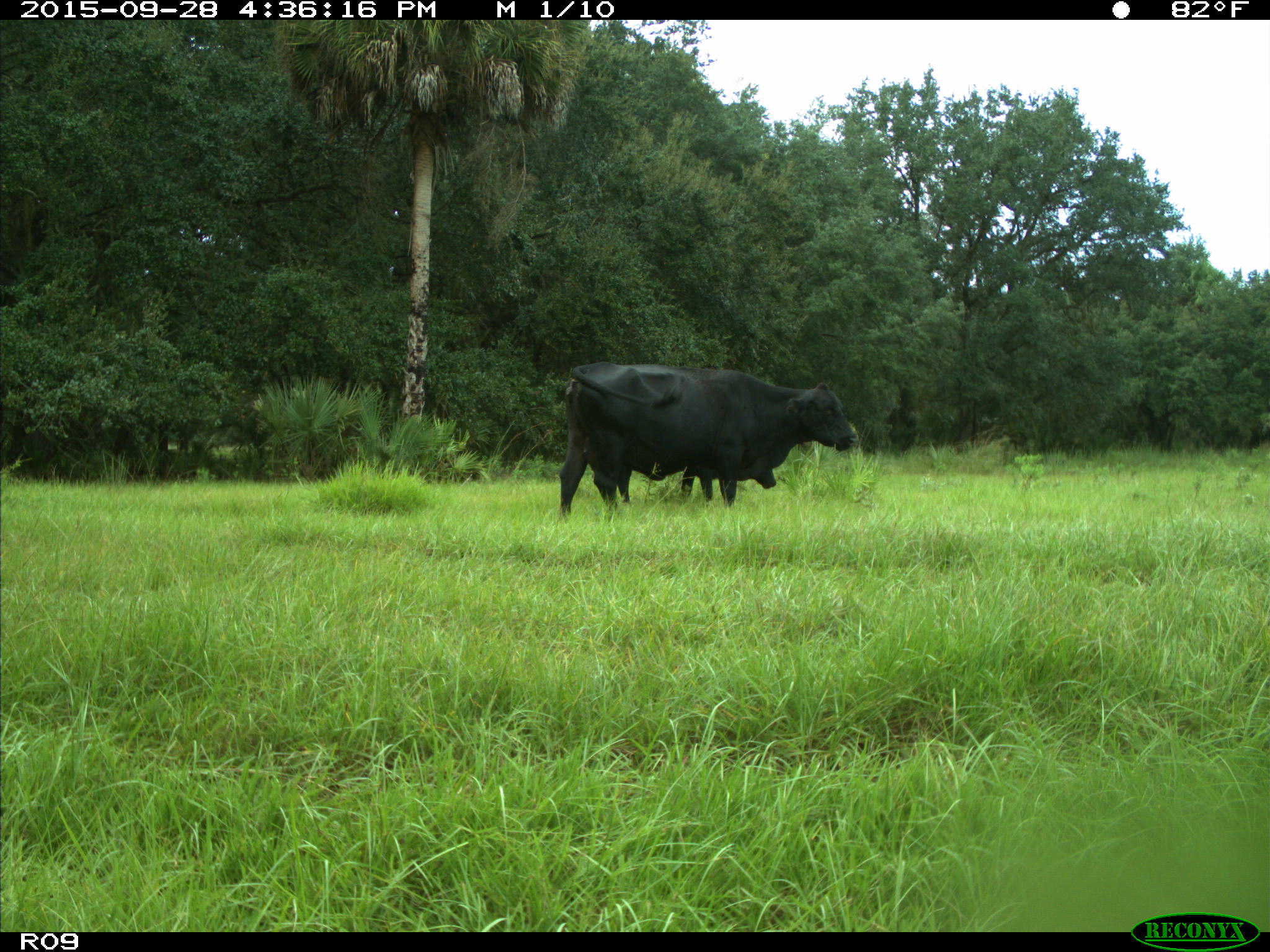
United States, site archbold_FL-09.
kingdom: Animalia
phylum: Chordata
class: Mammalia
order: Artiodactyla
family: Bovidae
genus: Bos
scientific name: Bos taurus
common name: domestic cow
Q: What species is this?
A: Bos taurus (domestic cow).